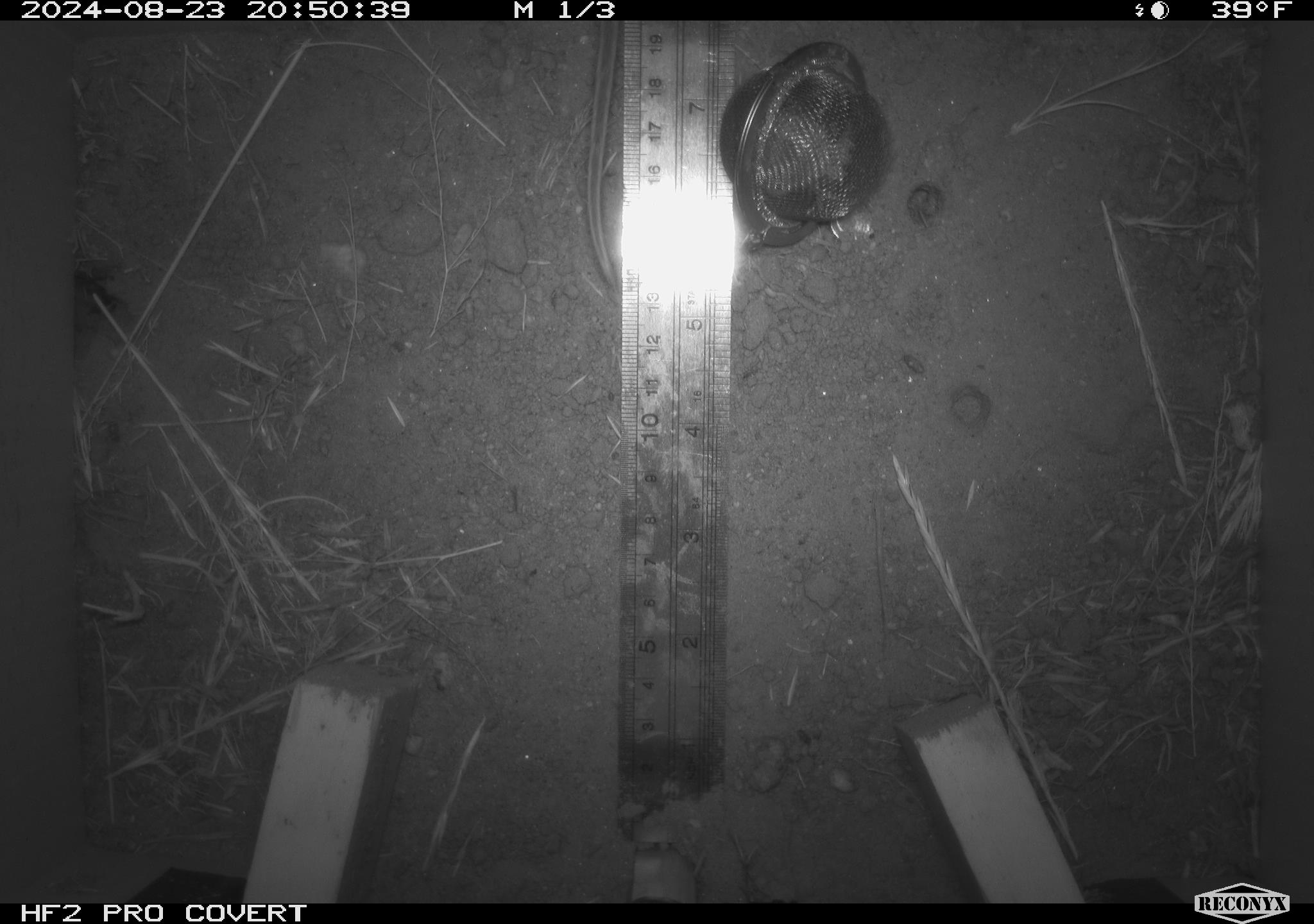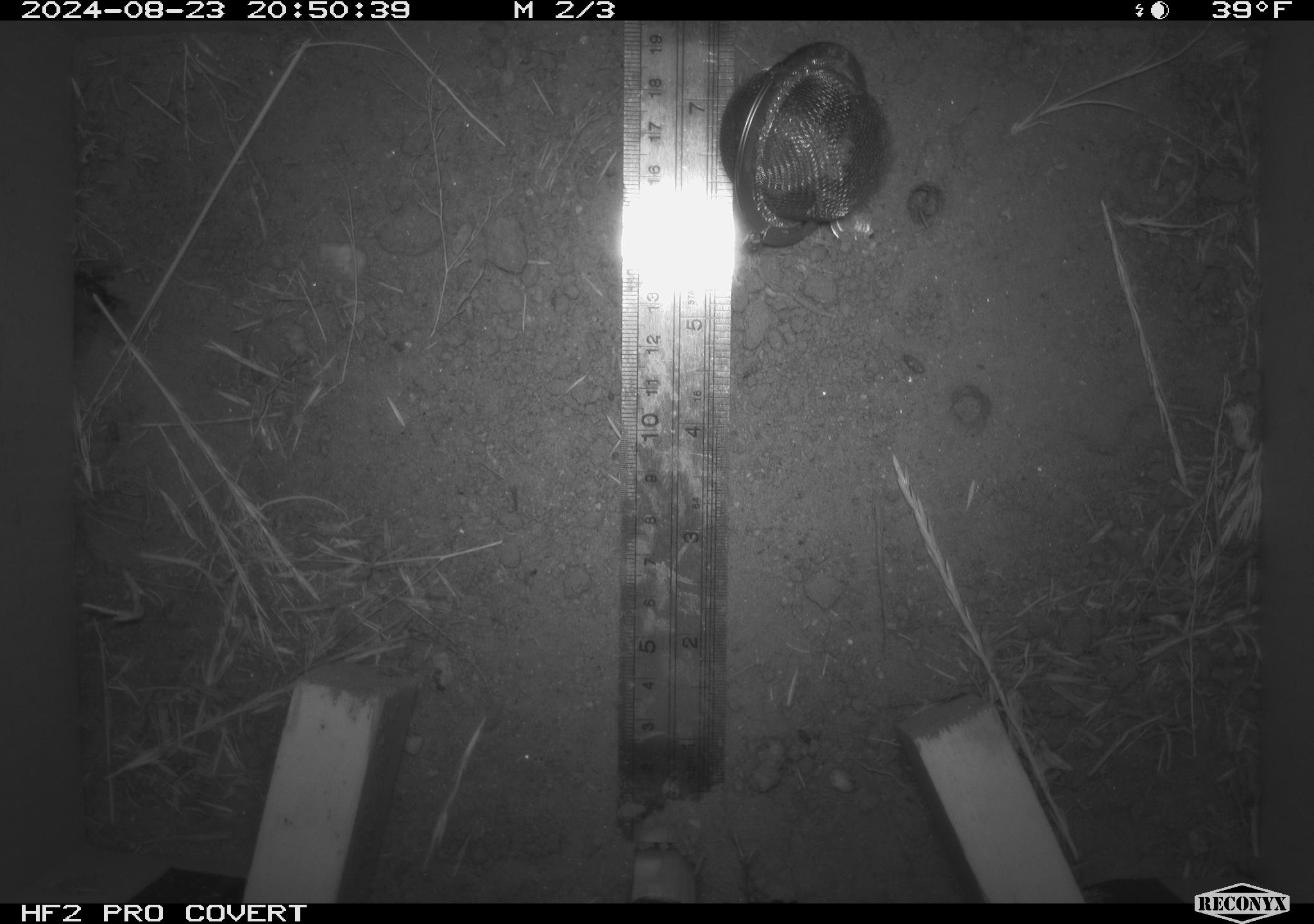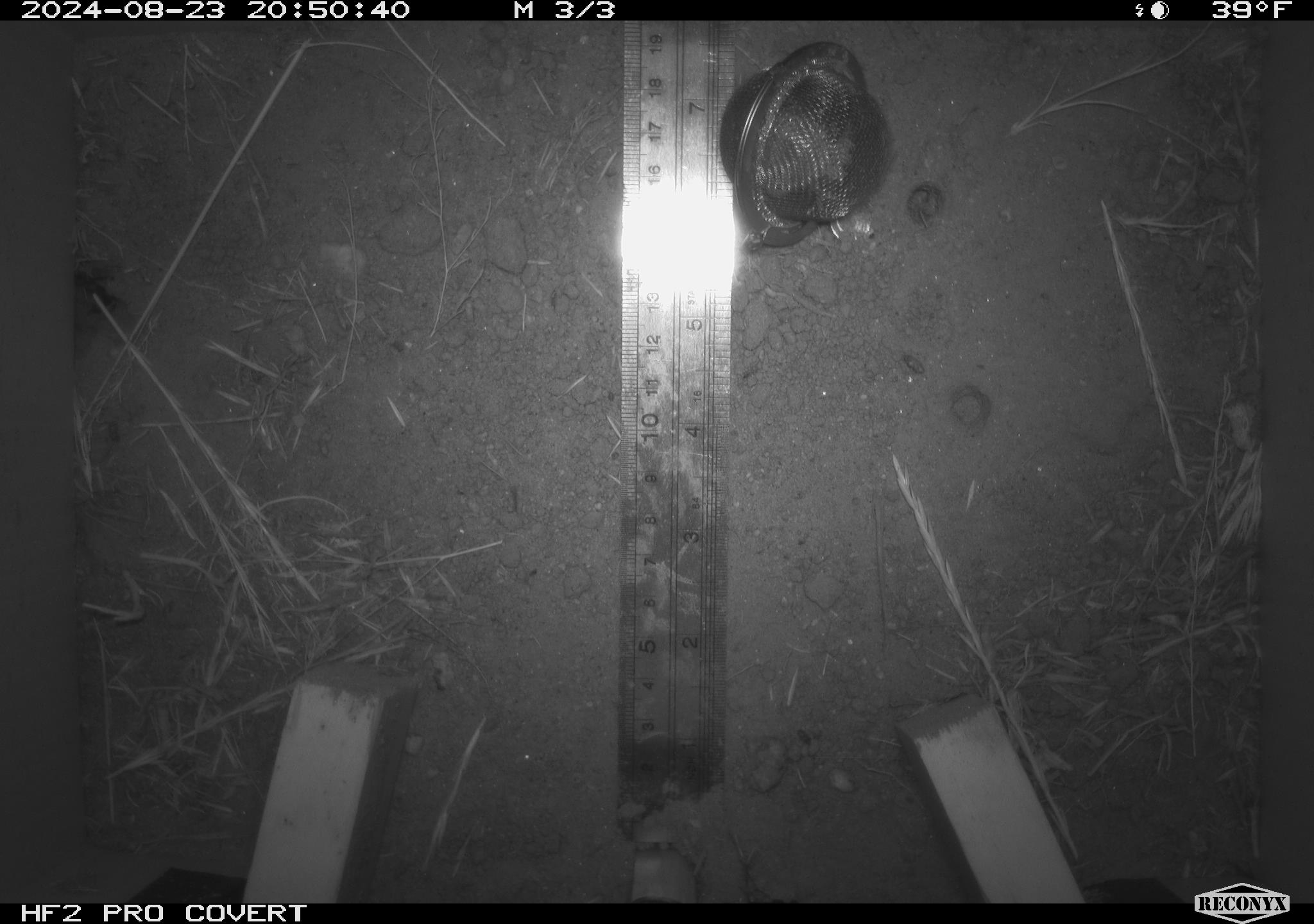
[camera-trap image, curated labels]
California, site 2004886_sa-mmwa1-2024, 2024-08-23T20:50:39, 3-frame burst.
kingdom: Animalia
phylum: Chordata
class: Mammalia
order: Rodentia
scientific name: Rodentia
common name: mouse species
Mouse species (Rodentia).